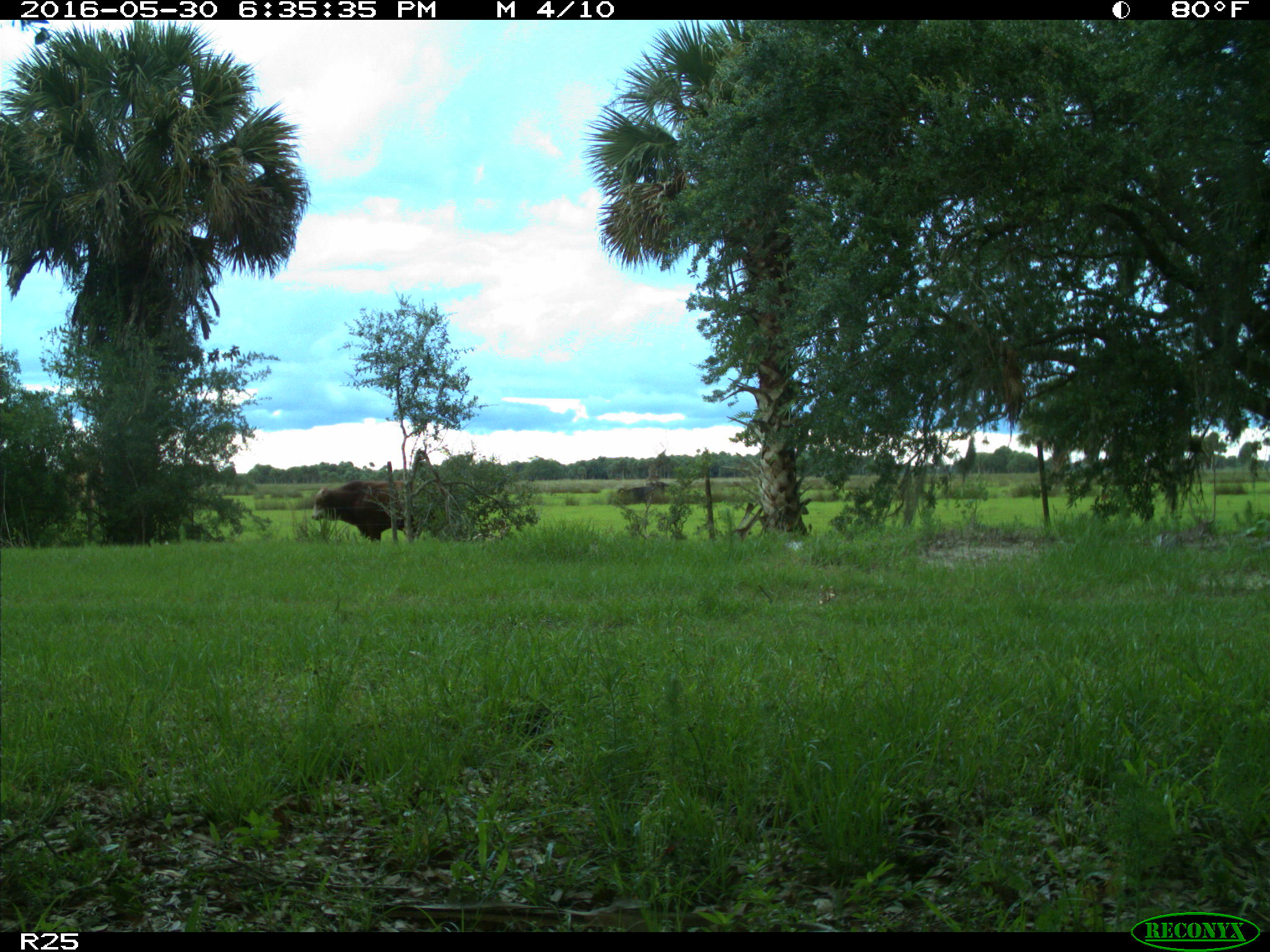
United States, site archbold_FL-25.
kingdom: Animalia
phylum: Chordata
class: Mammalia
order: Artiodactyla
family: Bovidae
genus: Bos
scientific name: Bos taurus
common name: domestic cow